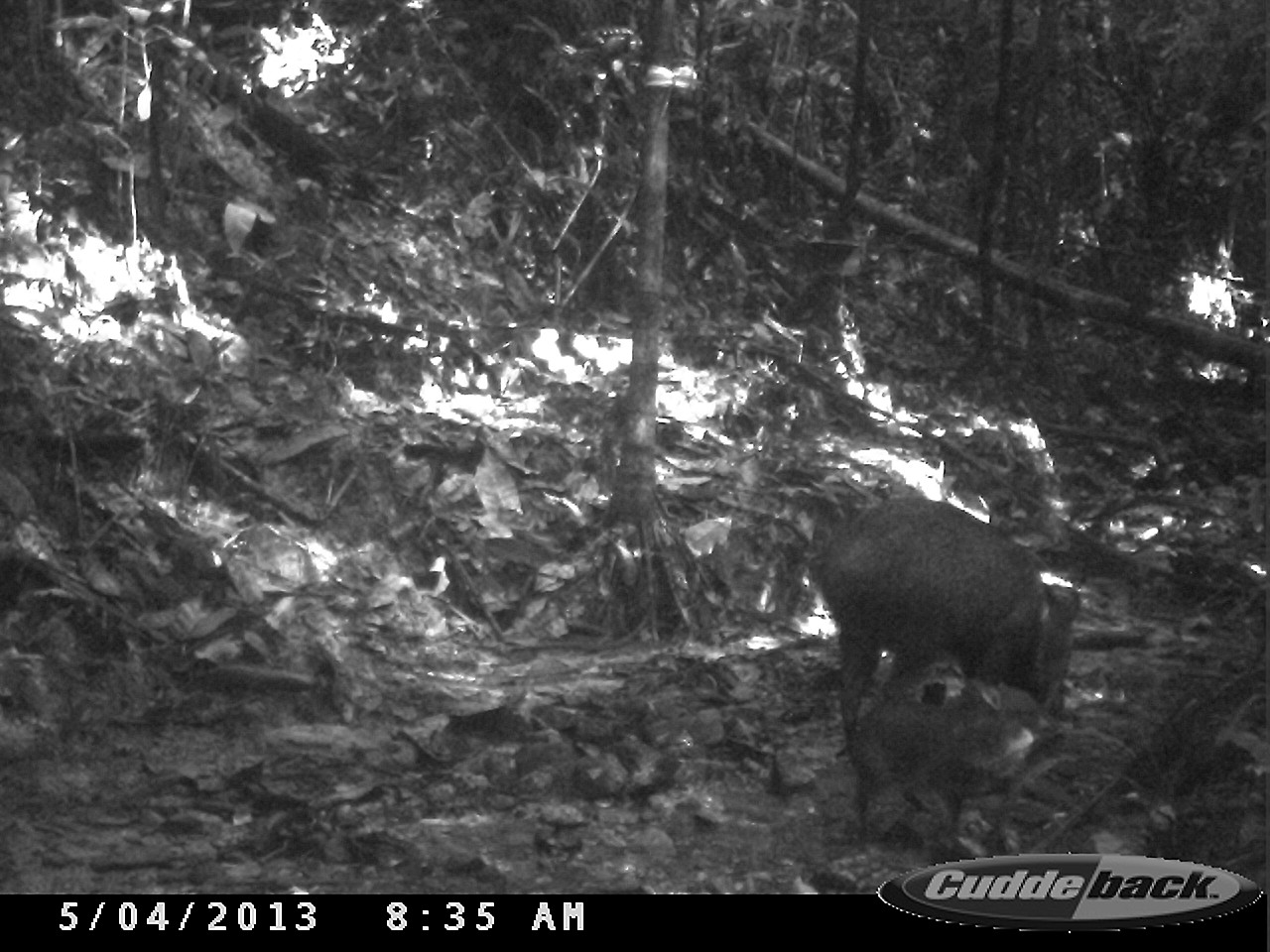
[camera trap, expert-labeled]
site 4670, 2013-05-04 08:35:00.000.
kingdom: Animalia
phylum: Chordata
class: Mammalia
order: Artiodactyla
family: Tayassuidae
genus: Pecari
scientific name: Pecari tajacu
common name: collared peccary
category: tayassu tajacu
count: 3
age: adult